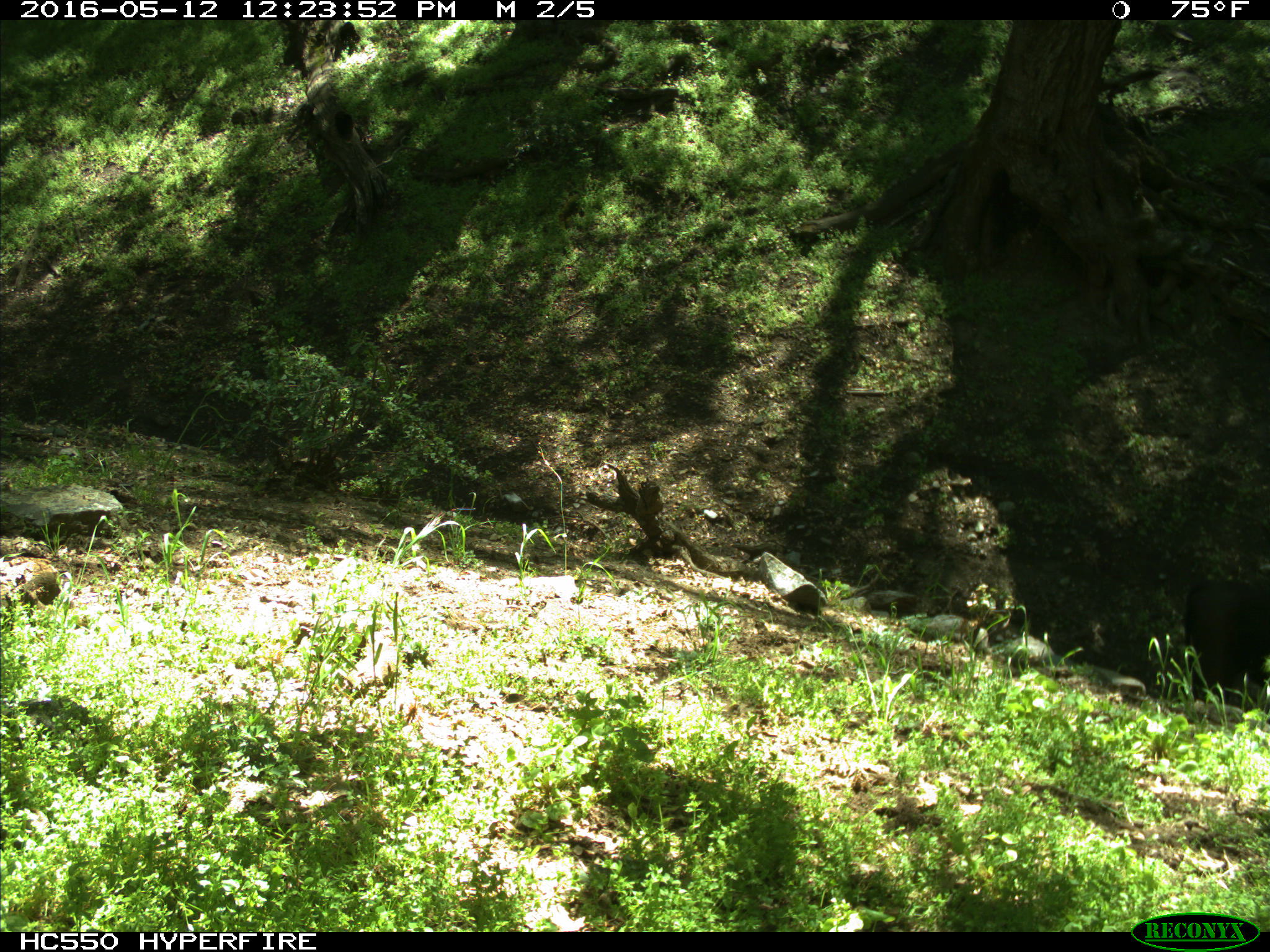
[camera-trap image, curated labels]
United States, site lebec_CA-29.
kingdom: Animalia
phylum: Chordata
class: Mammalia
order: Artiodactyla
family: Bovidae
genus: Bos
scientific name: Bos taurus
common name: domestic cow